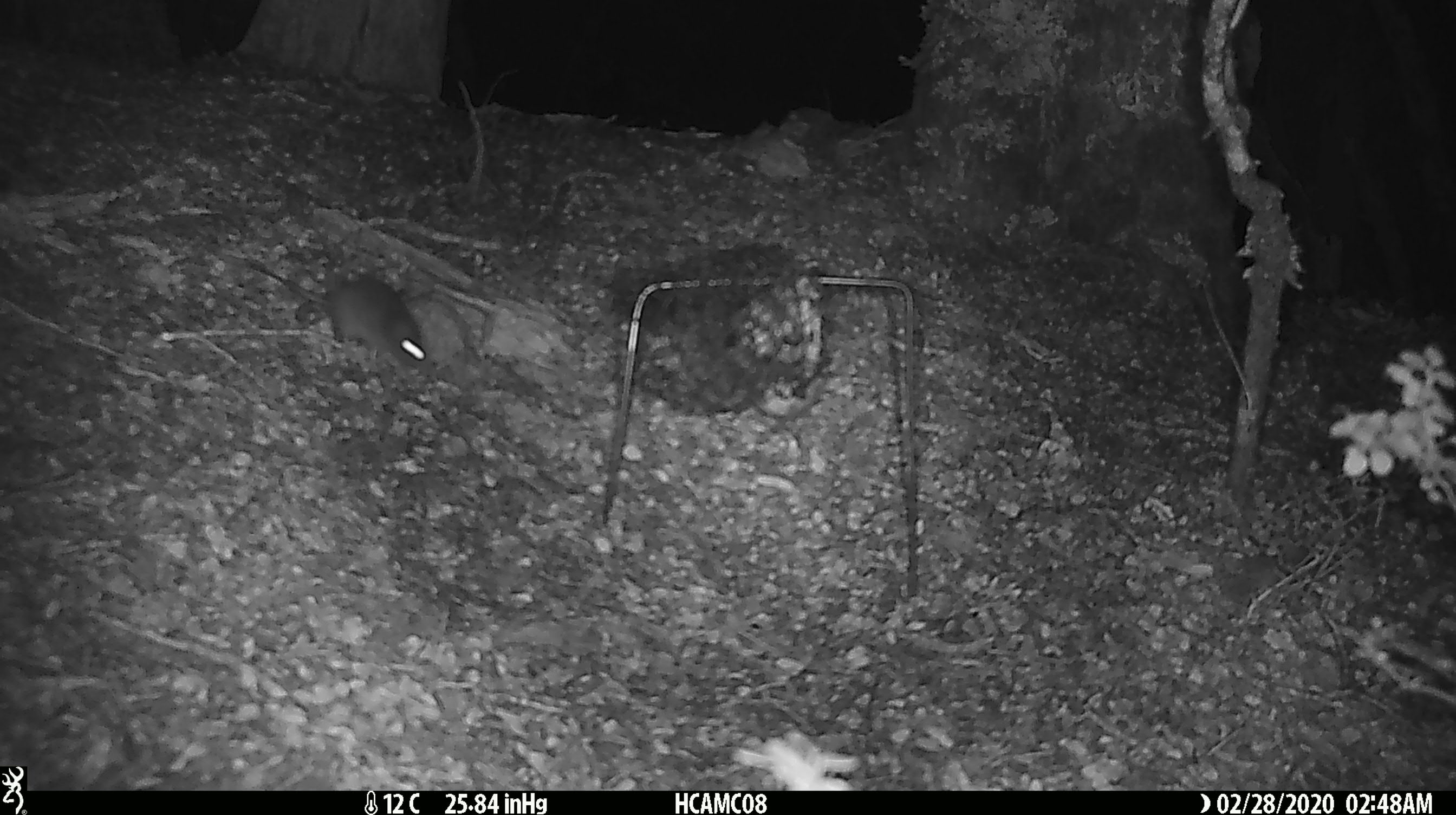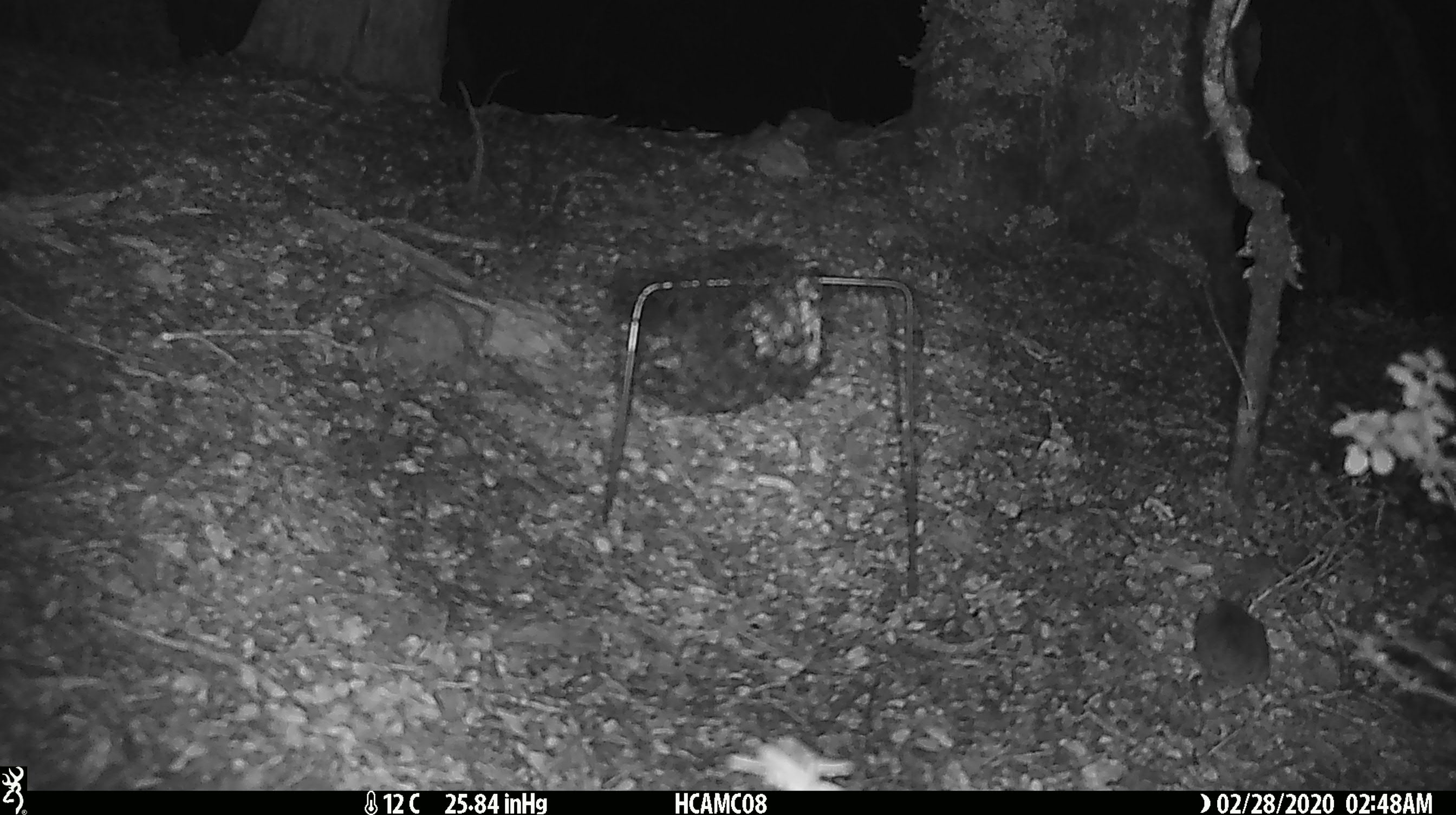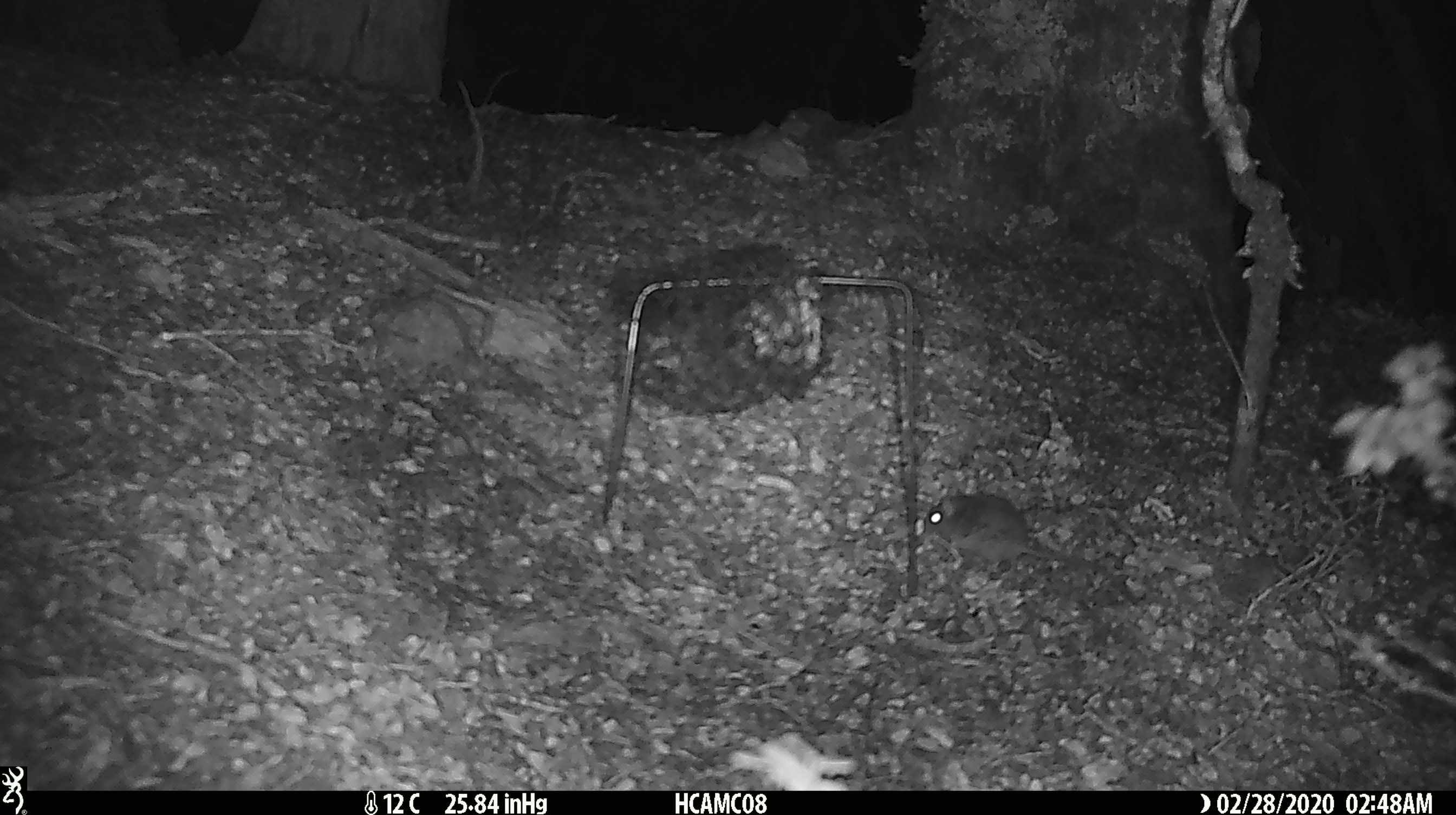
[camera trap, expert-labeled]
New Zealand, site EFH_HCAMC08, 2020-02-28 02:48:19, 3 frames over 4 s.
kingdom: Animalia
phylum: Chordata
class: Mammalia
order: Rodentia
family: Muridae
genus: Mus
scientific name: Mus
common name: mouse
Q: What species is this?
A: Mouse (Mus).